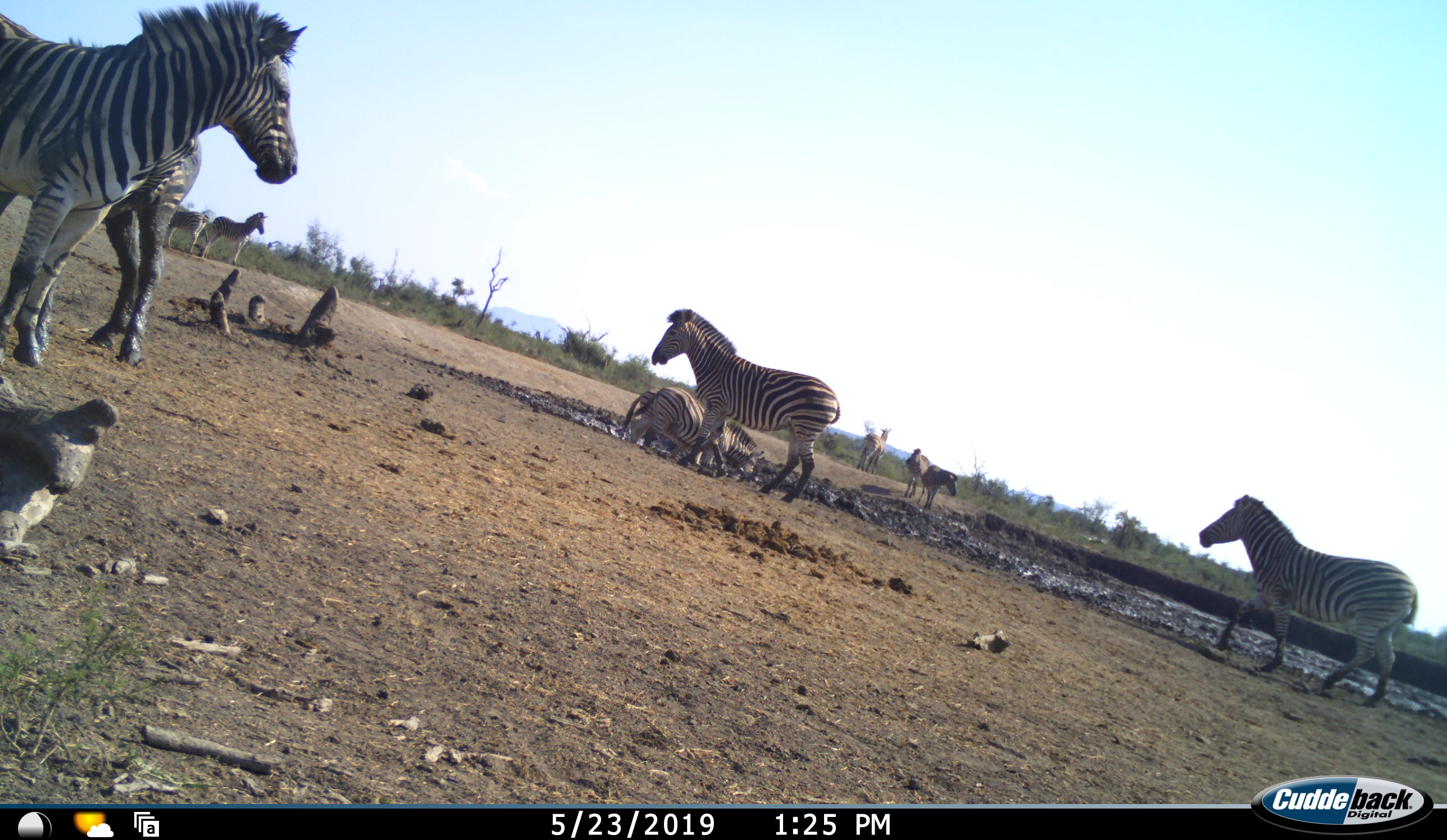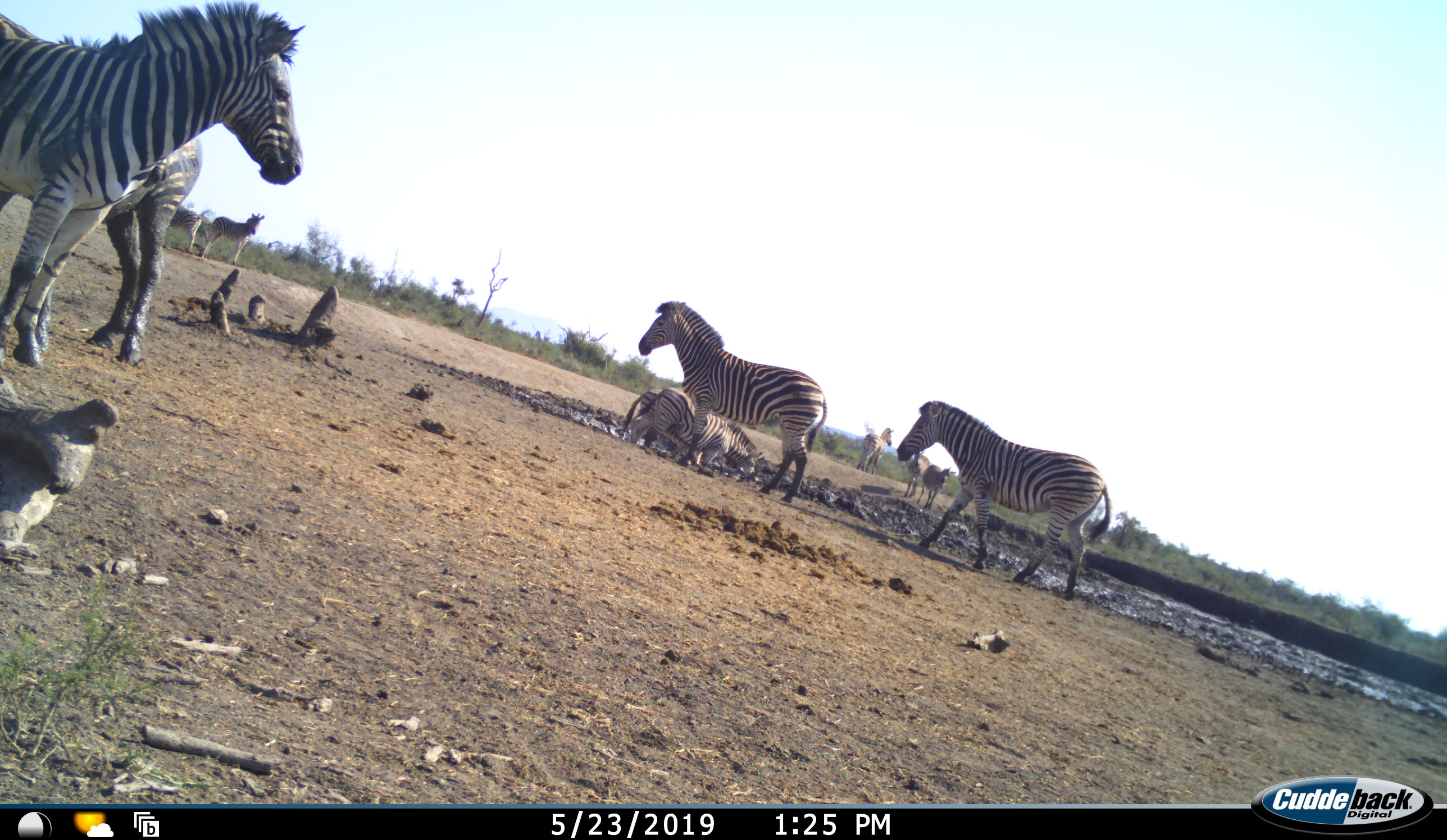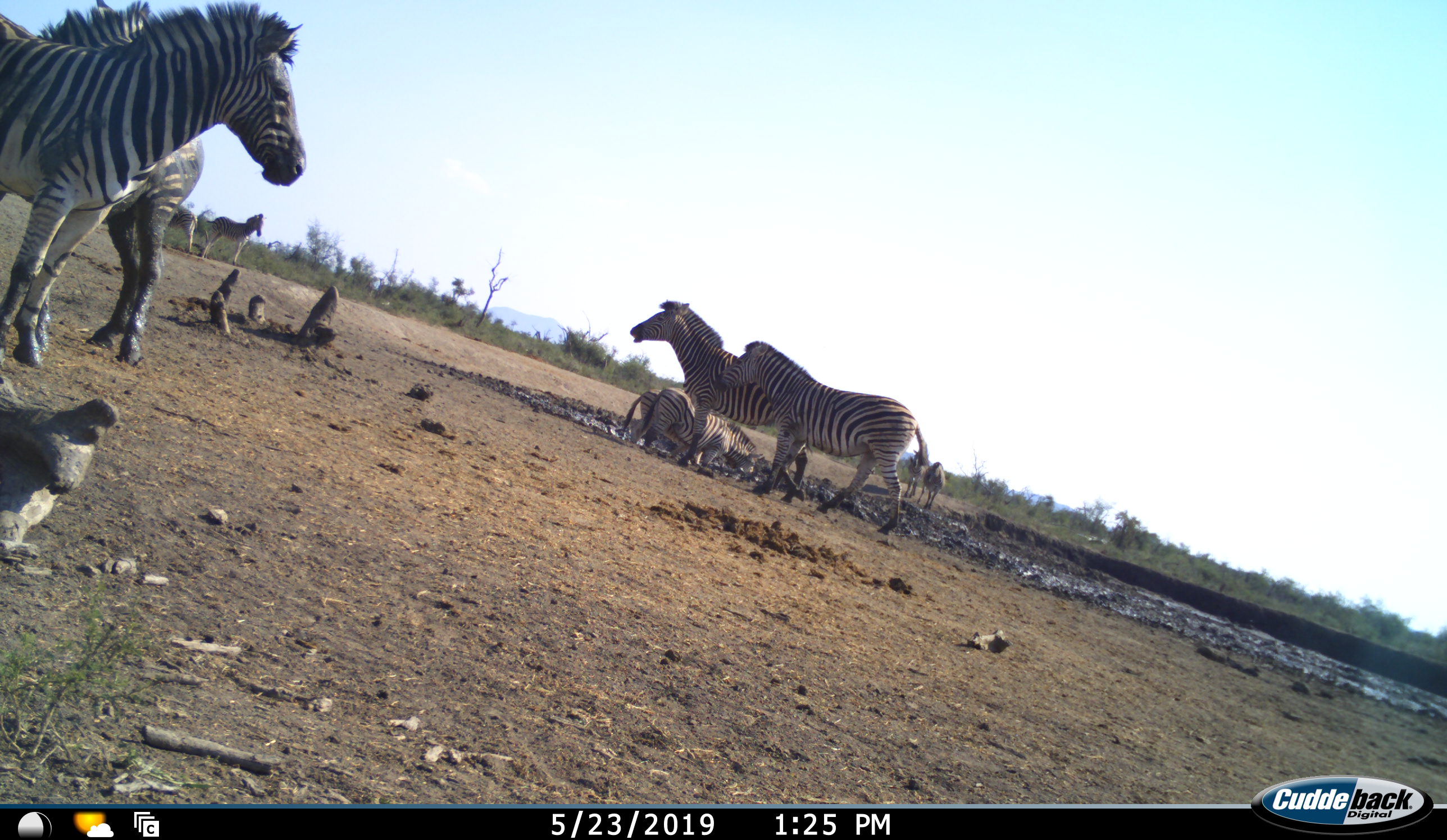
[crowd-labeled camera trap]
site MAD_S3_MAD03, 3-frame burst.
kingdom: Animalia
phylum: Chordata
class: Mammalia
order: Perissodactyla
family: Equidae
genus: Equus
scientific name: Equus quagga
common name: plains zebra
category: zebraplains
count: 11-50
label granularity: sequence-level